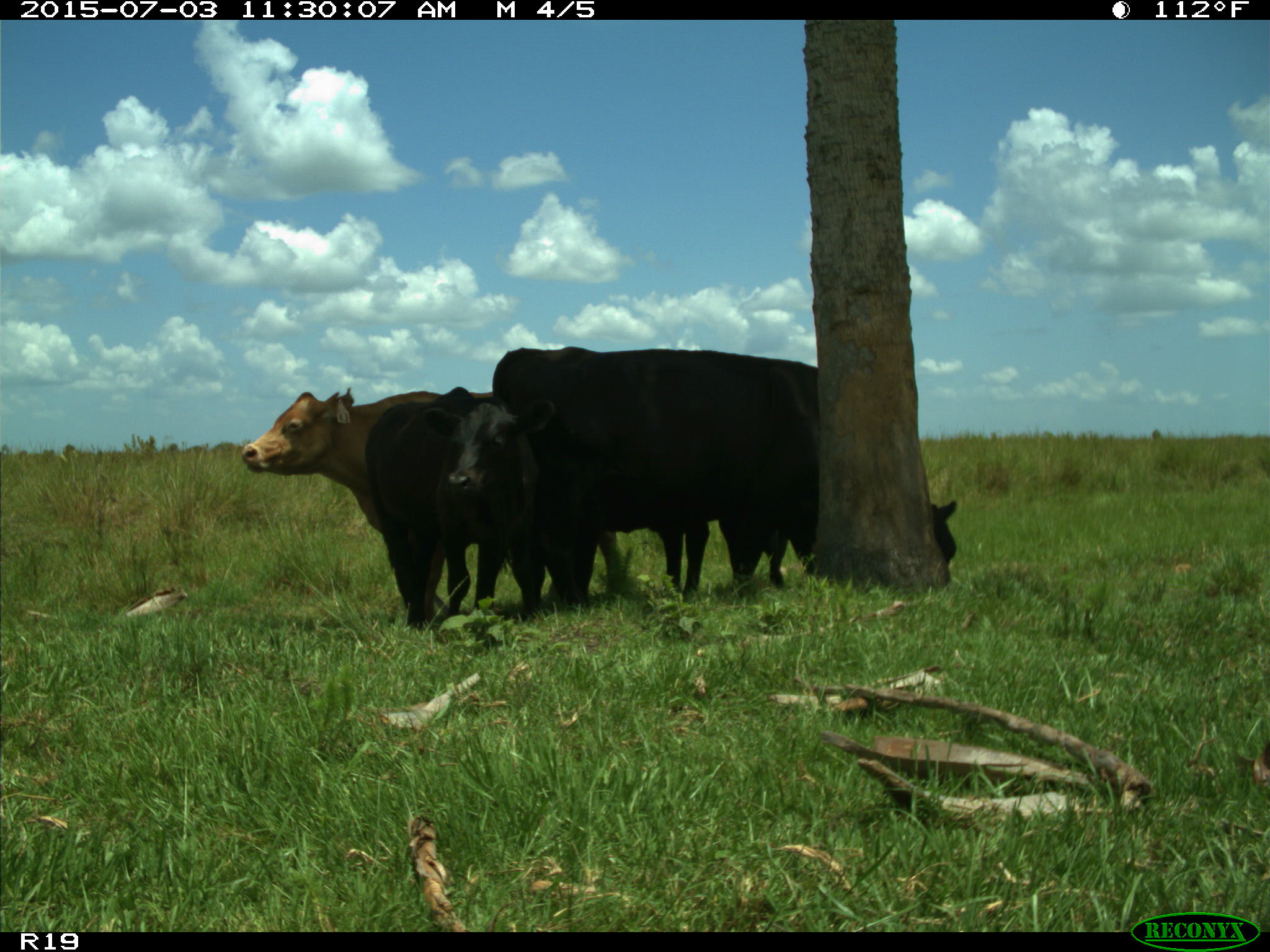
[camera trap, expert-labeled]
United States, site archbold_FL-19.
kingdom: Animalia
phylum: Chordata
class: Mammalia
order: Artiodactyla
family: Bovidae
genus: Bos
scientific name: Bos taurus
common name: domestic cow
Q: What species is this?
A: Bos taurus (domestic cow).